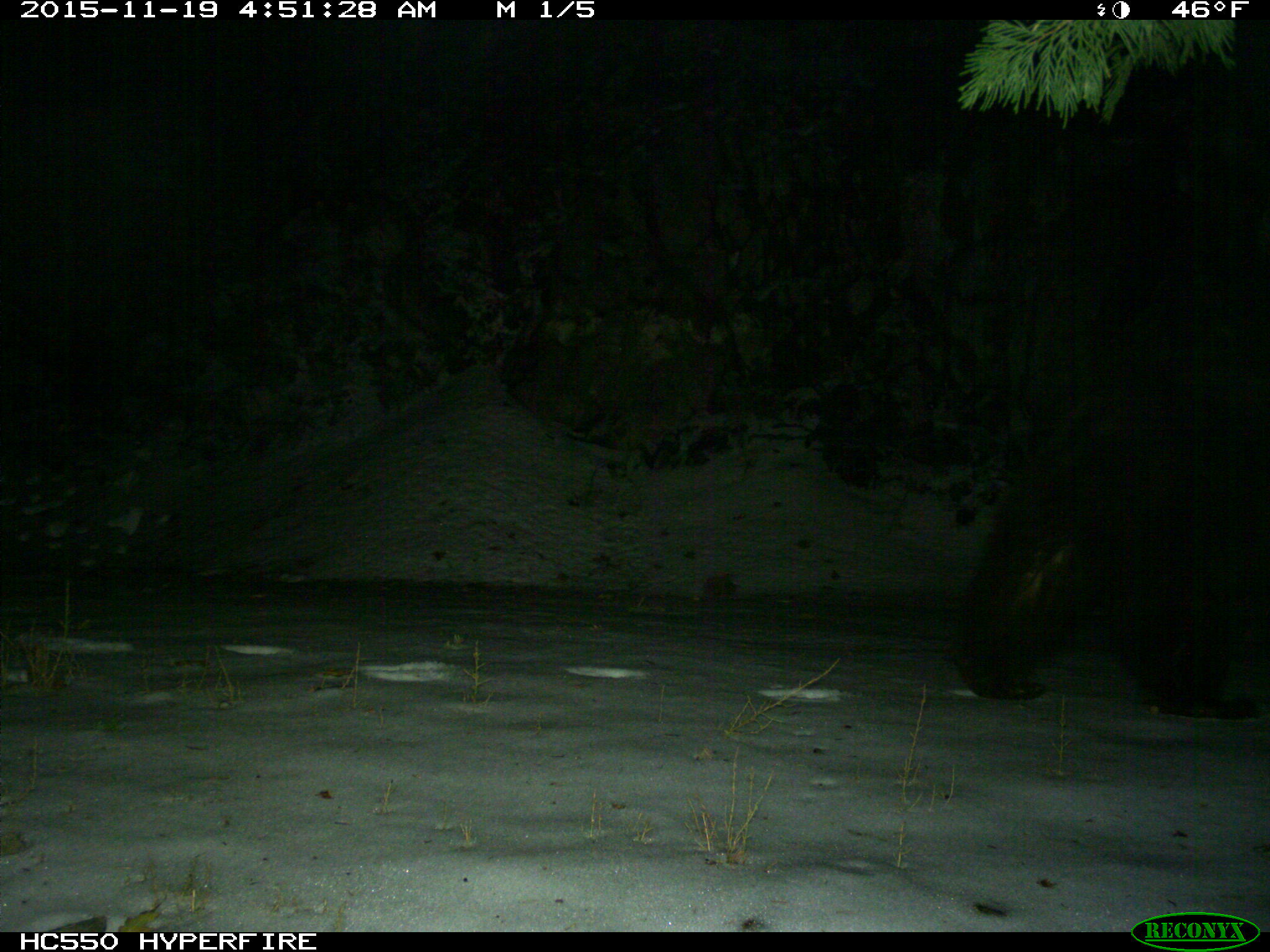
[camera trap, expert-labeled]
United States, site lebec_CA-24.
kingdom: Animalia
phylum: Chordata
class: Mammalia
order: Carnivora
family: Ursidae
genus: Ursus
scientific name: Ursus americanus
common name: american black bear